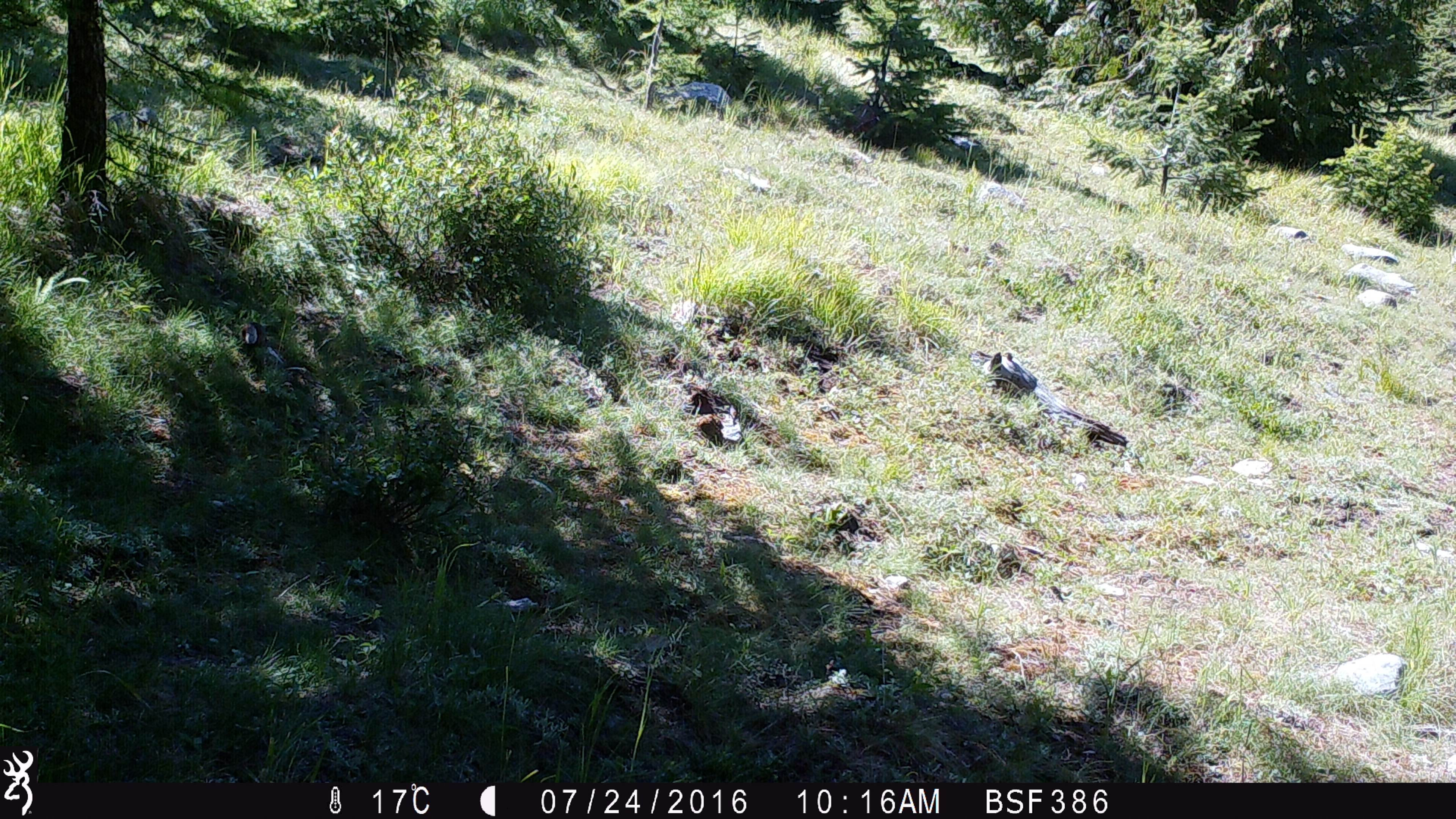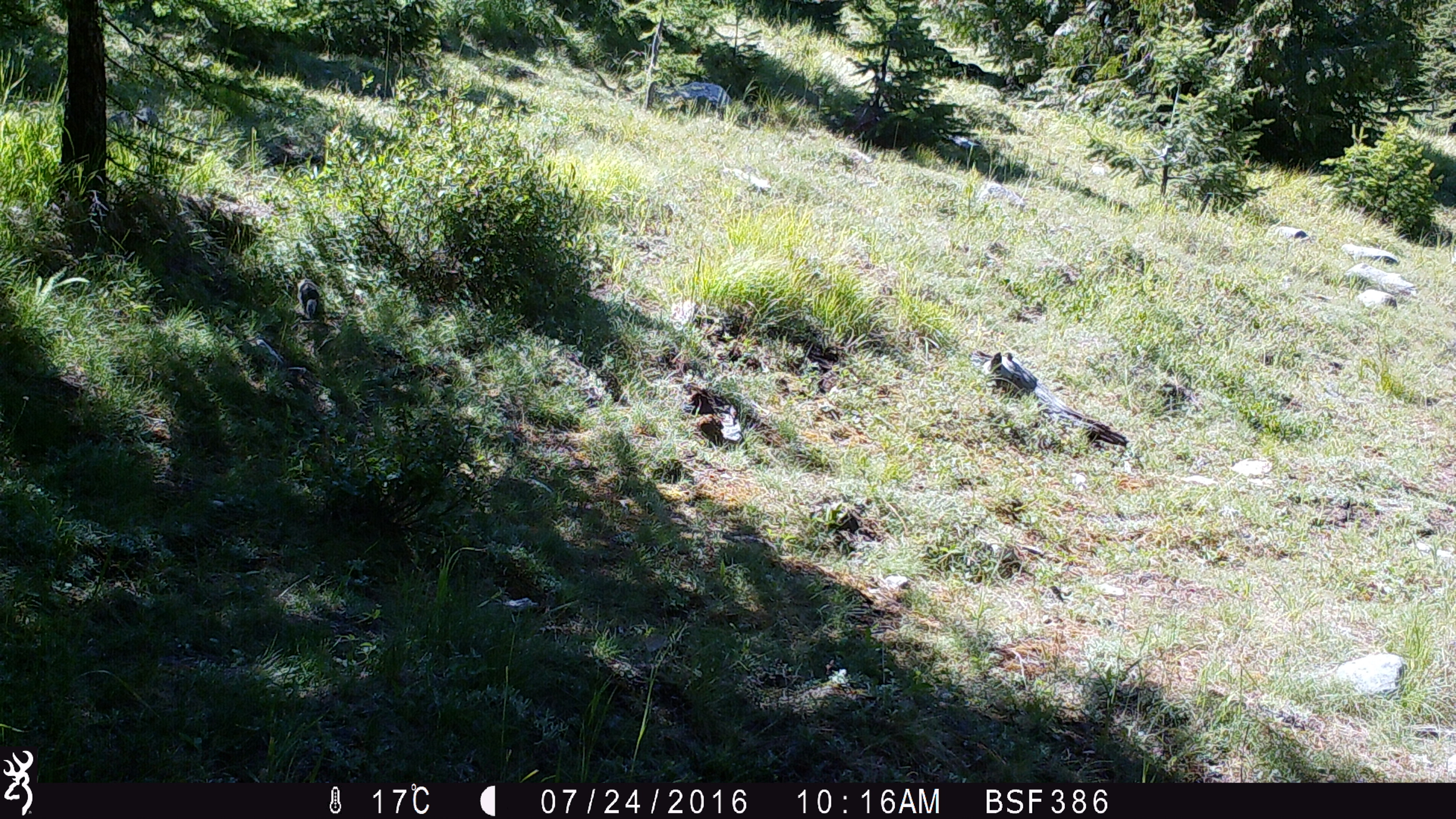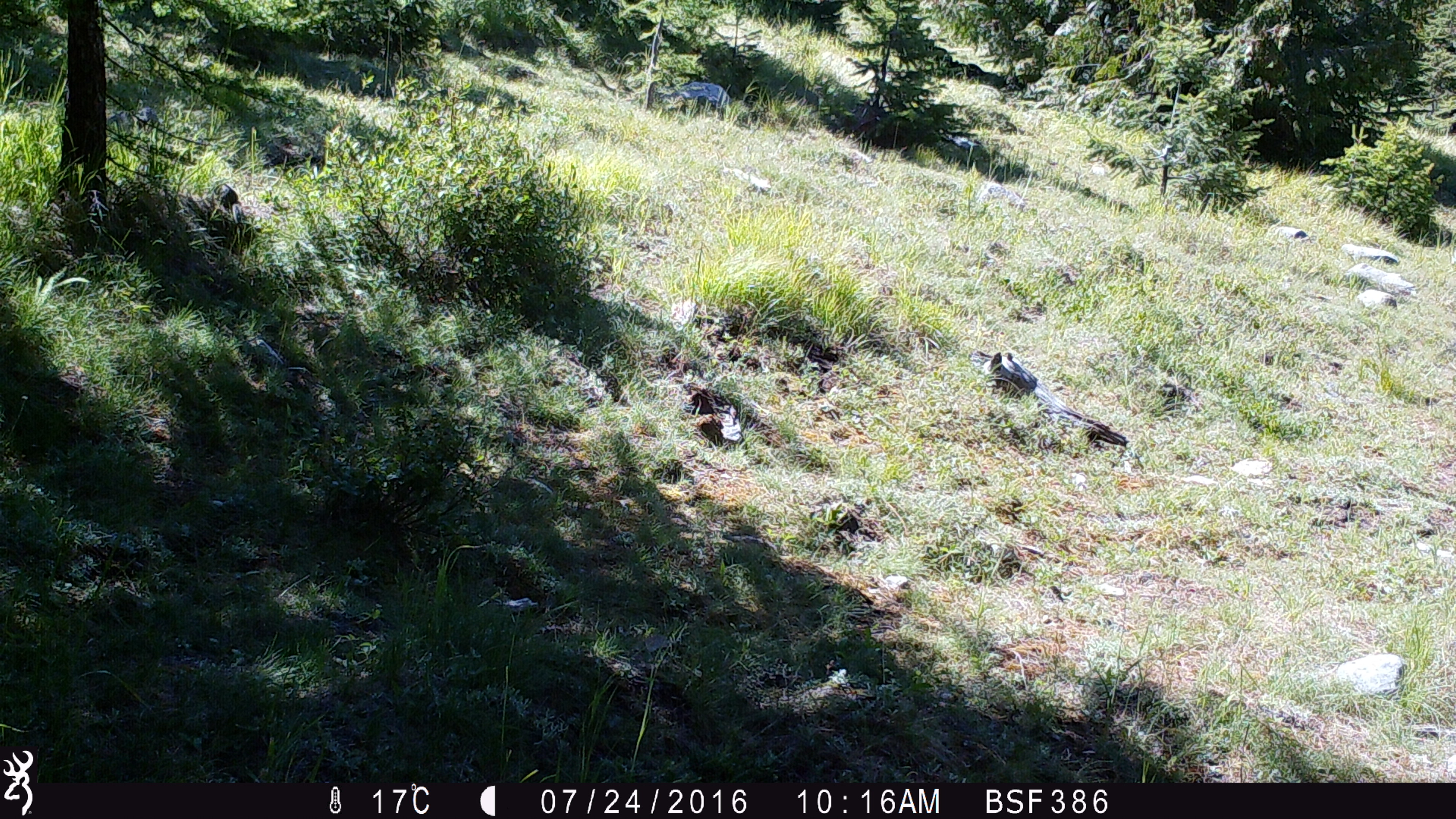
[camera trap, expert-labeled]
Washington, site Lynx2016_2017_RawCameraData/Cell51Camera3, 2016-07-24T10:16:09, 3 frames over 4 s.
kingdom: Animalia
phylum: Chordata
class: Mammalia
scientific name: Mammalia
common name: small mammal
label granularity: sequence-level